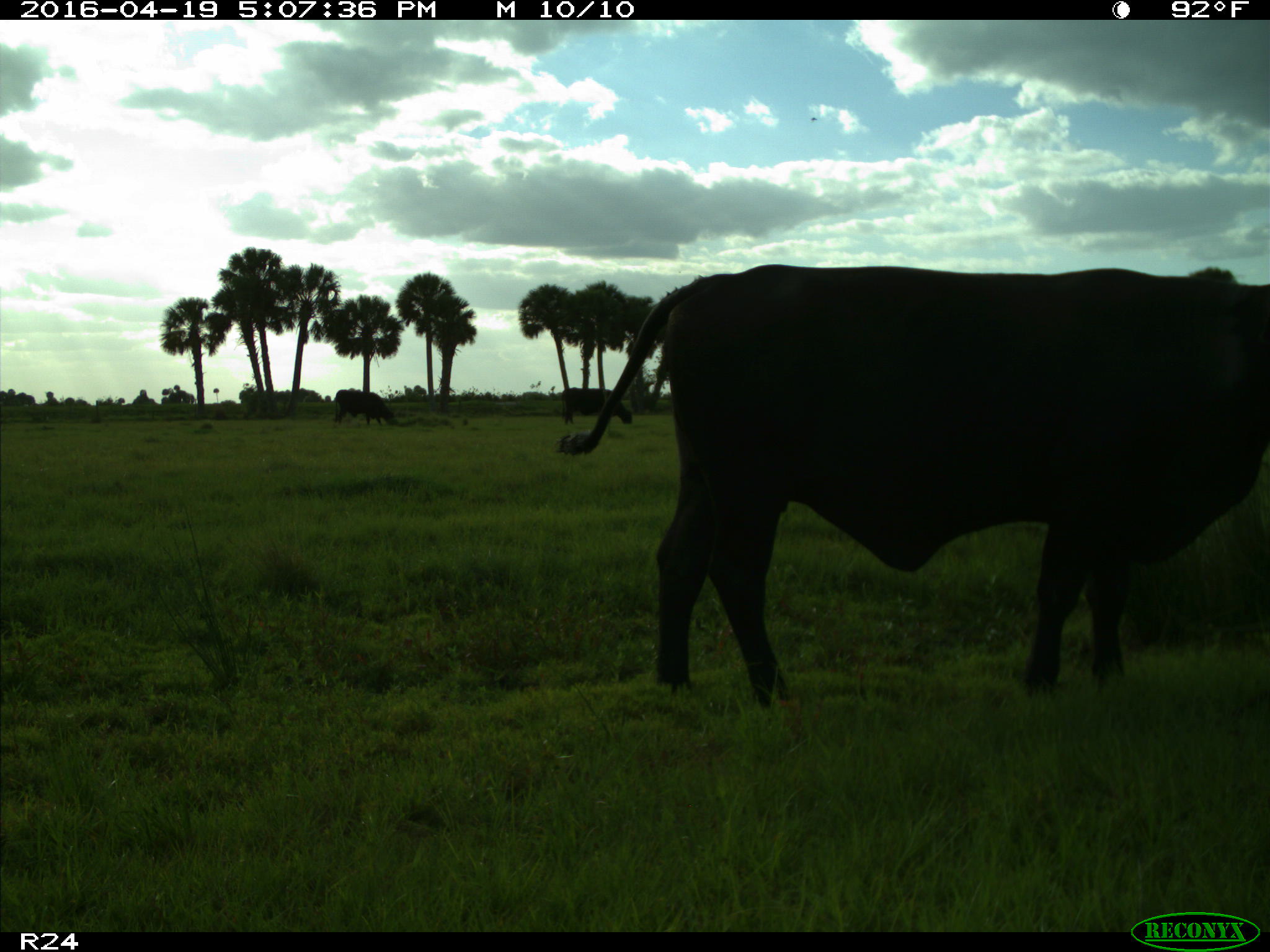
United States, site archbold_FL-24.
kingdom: Animalia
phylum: Chordata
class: Mammalia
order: Artiodactyla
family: Bovidae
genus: Bos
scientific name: Bos taurus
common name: domestic cow